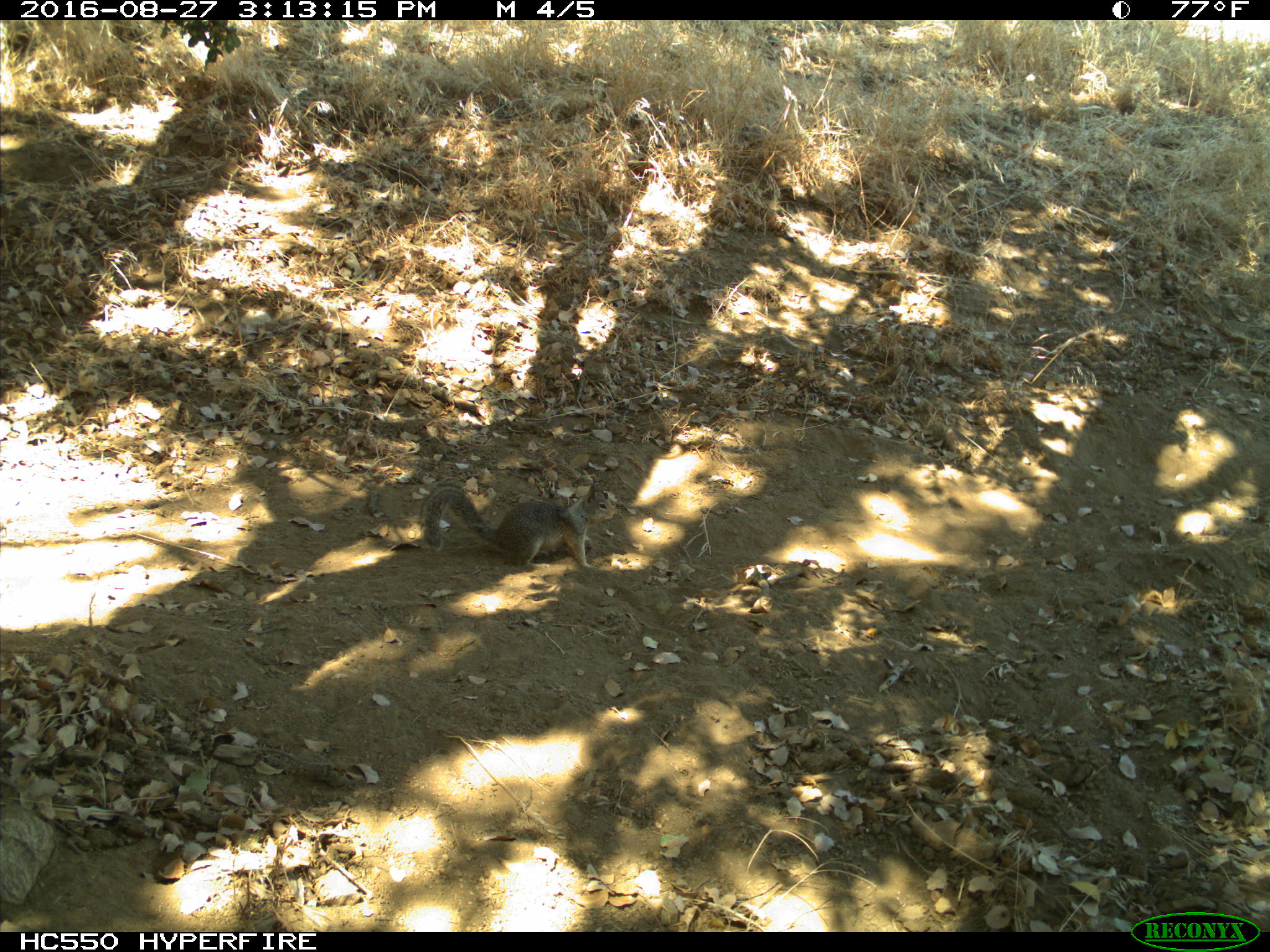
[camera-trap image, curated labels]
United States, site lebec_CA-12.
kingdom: Animalia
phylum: Chordata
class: Mammalia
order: Rodentia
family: Sciuridae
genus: Otospermophilus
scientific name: Otospermophilus beecheyi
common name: california ground squirrel